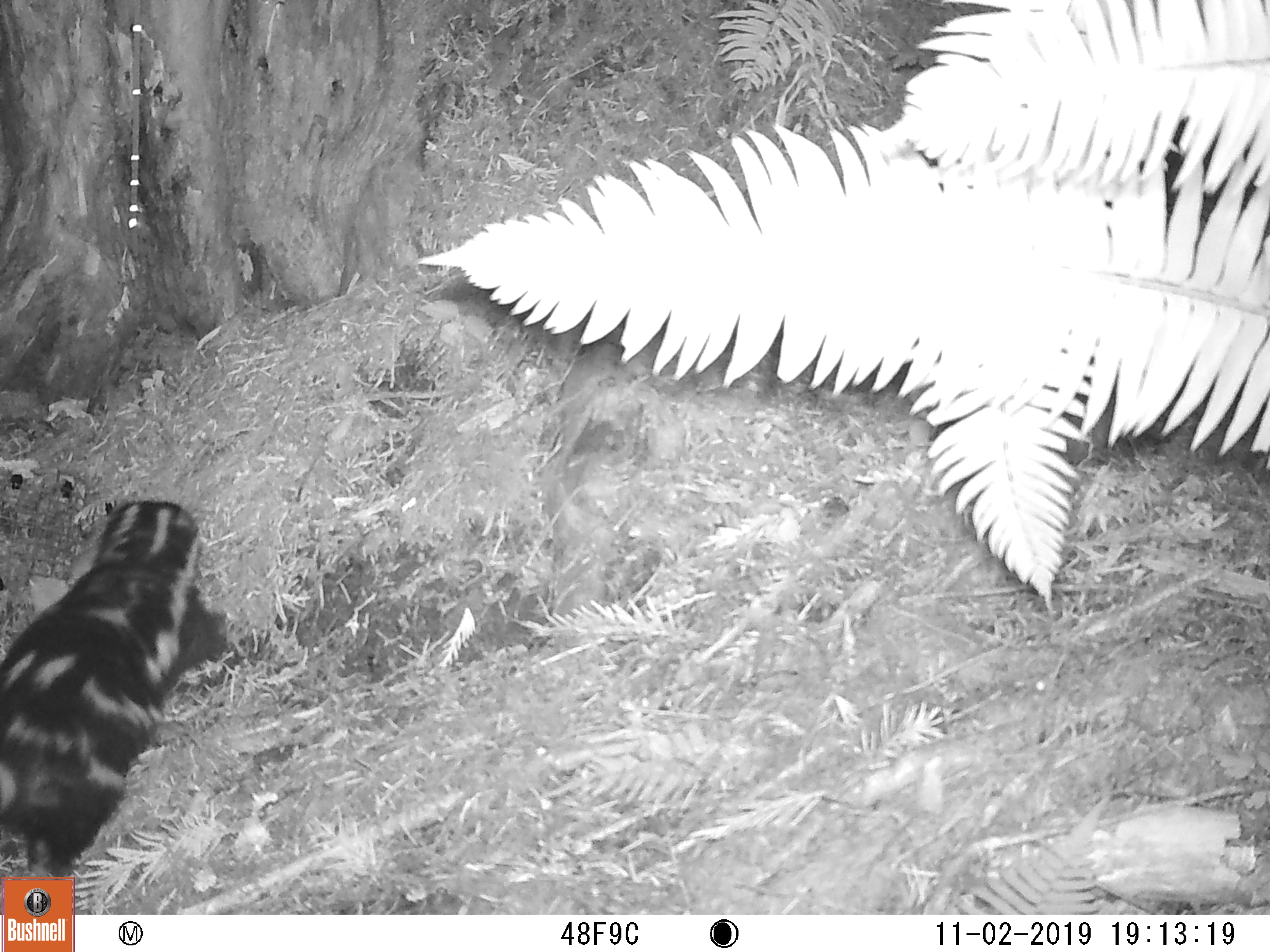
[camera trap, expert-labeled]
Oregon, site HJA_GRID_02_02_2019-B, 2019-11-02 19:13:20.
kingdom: Animalia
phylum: Chordata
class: Mammalia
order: Carnivora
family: Mephitidae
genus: Spilogale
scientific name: Spilogale gracilis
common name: western spotted skunk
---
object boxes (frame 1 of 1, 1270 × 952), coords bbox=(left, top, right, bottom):
western spotted skunk: bbox=(2, 488, 258, 874)